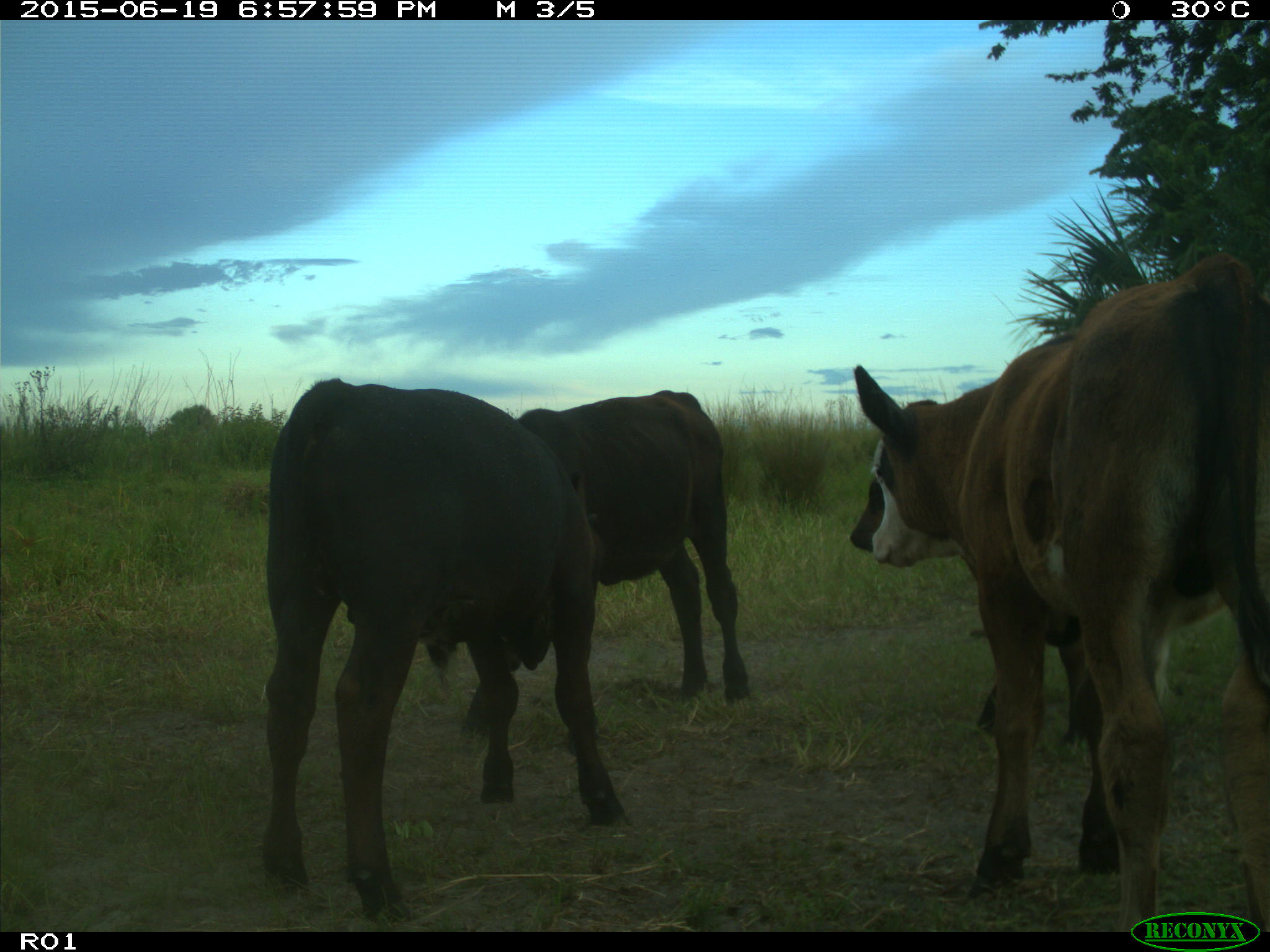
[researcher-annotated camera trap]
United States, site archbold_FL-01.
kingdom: Animalia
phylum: Chordata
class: Mammalia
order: Artiodactyla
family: Bovidae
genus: Bos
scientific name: Bos taurus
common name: domestic cow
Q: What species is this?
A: Bos taurus (domestic cow).